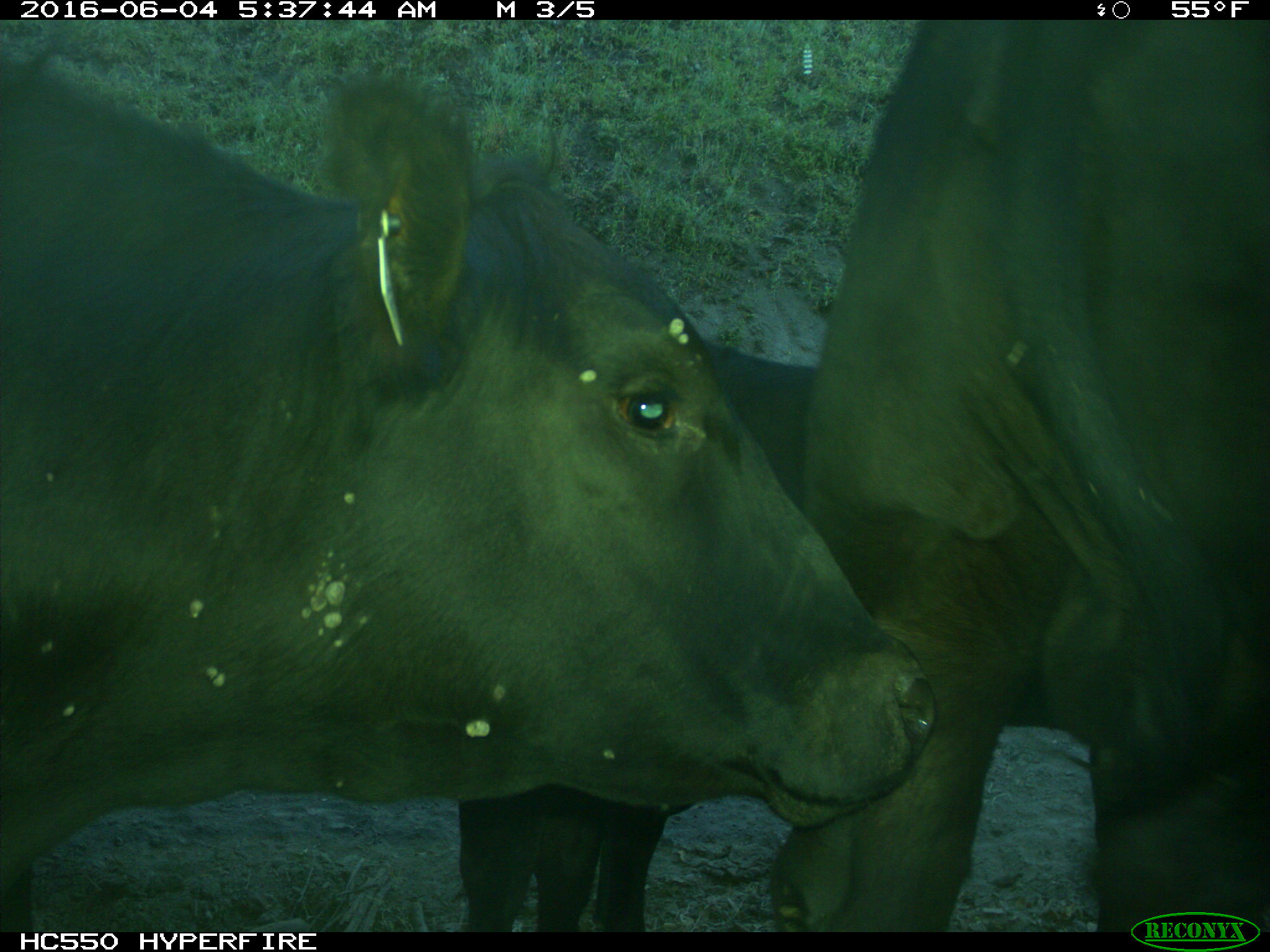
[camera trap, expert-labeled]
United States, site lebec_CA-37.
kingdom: Animalia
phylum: Chordata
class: Mammalia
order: Artiodactyla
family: Bovidae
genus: Bos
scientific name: Bos taurus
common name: domestic cow